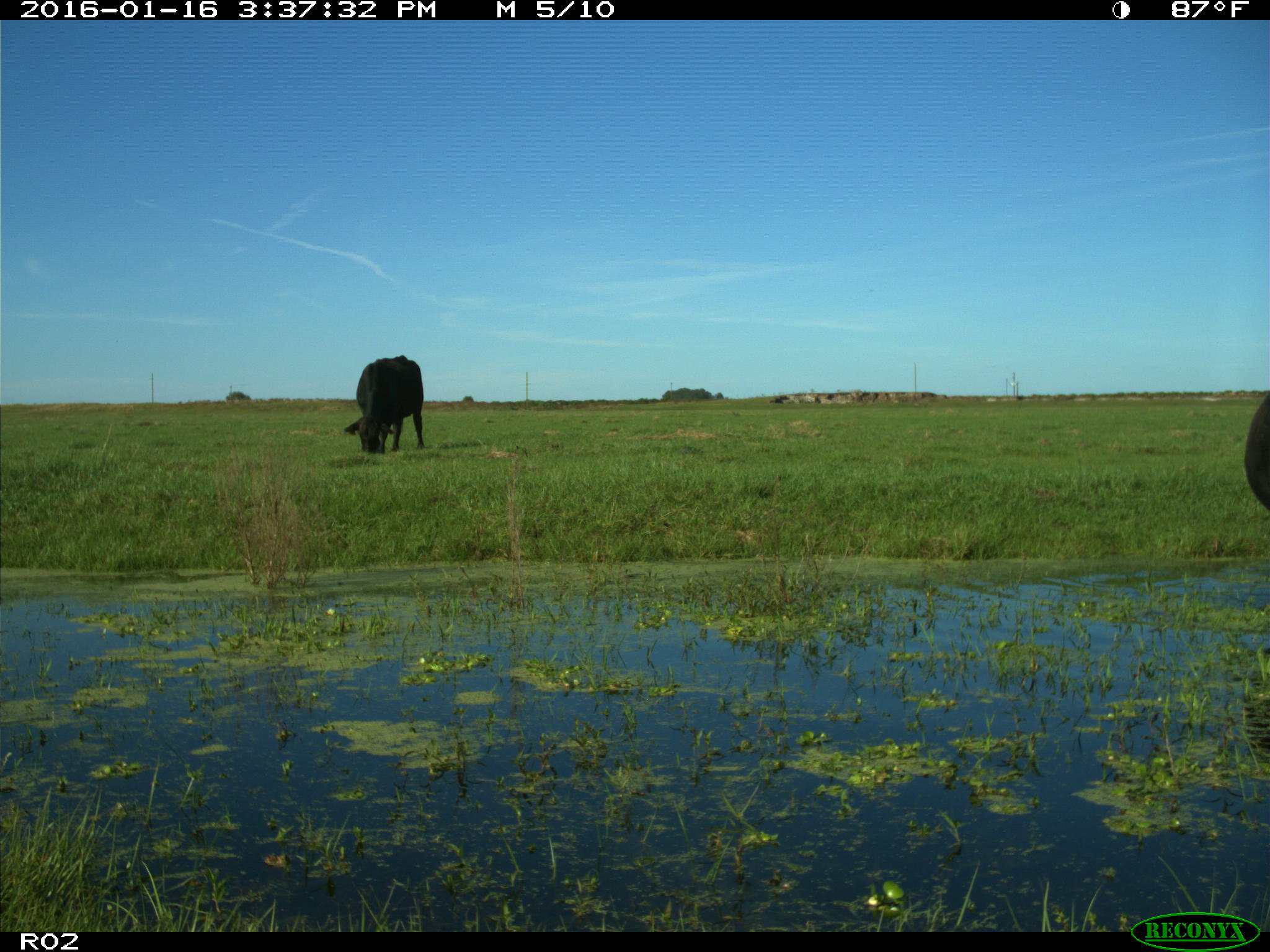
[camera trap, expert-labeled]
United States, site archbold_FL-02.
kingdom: Animalia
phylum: Chordata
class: Mammalia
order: Artiodactyla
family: Bovidae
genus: Bos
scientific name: Bos taurus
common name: domestic cow